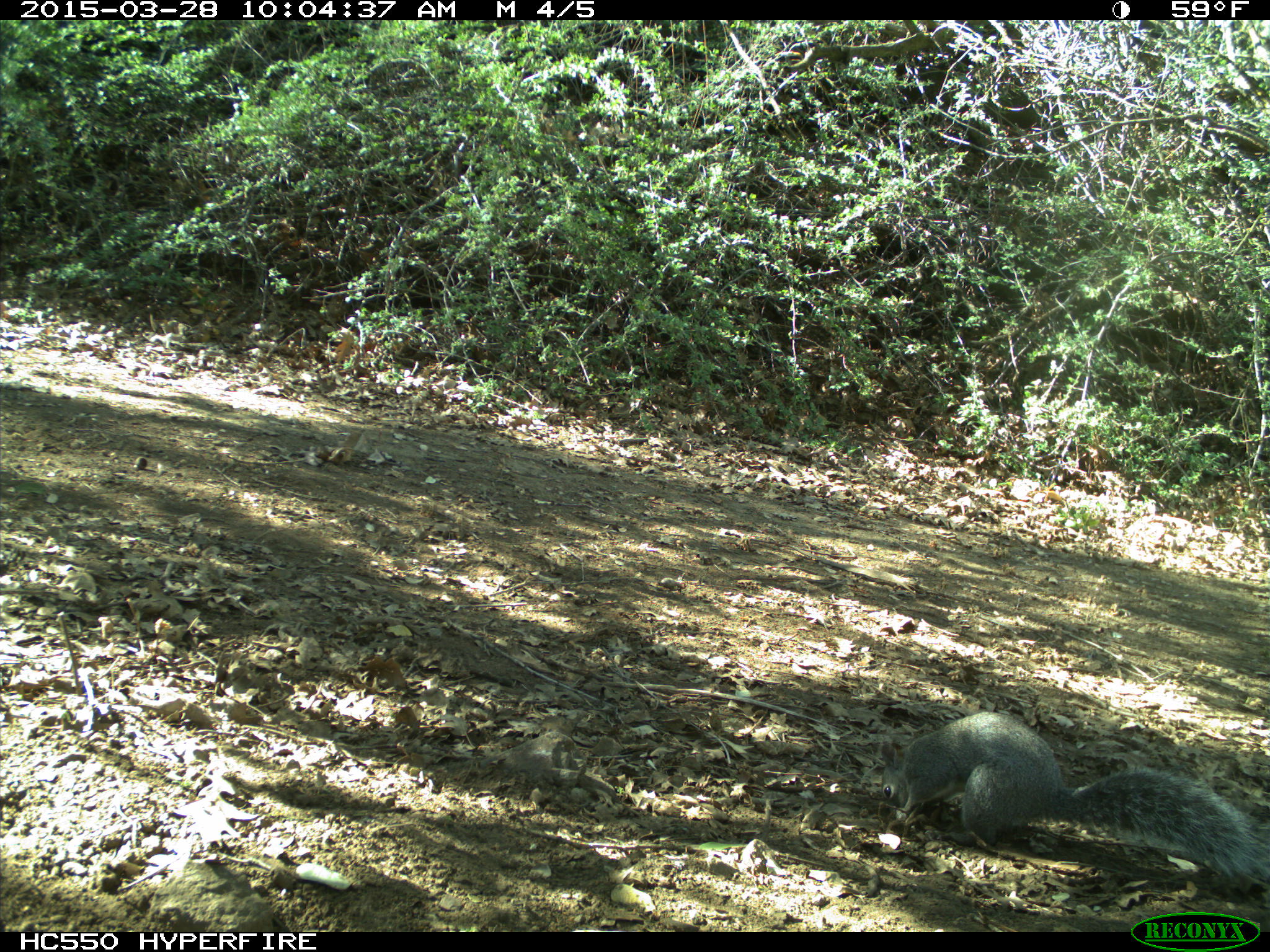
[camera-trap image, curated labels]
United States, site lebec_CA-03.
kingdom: Animalia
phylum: Chordata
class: Mammalia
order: Rodentia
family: Sciuridae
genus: Sciurus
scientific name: Sciurus carolinensis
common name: eastern gray squirrel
Sciurus carolinensis (eastern gray squirrel).